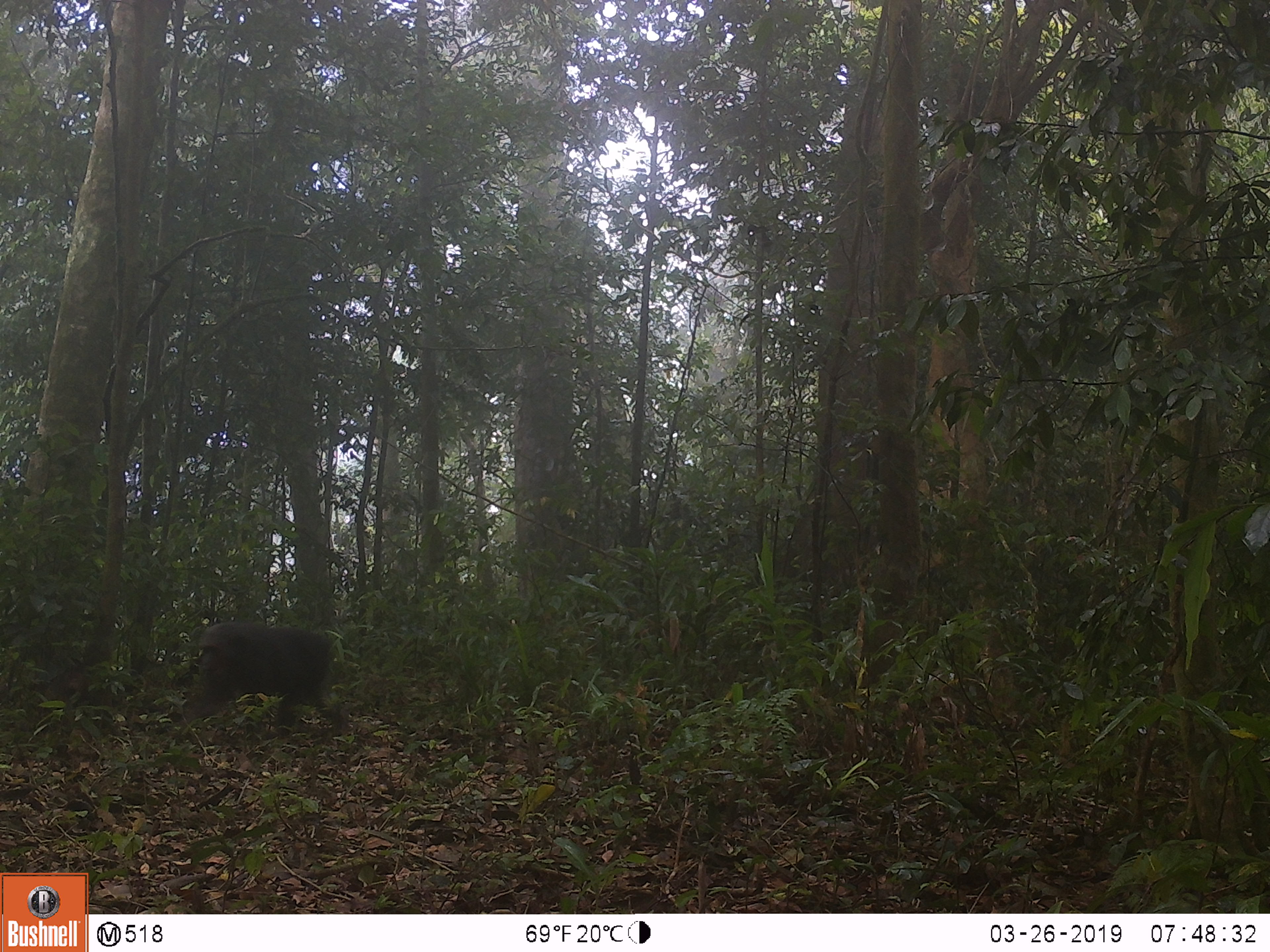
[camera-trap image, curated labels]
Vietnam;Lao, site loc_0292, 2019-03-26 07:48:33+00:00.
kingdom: Animalia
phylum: Chordata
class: Mammalia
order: Primates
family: Cercopithecidae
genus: Macaca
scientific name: Macaca arctoides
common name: stump-tailed macaque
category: stump tailed macaque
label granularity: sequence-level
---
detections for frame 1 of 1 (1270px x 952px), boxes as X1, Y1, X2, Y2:
stump tailed macaque: 174, 620, 350, 746